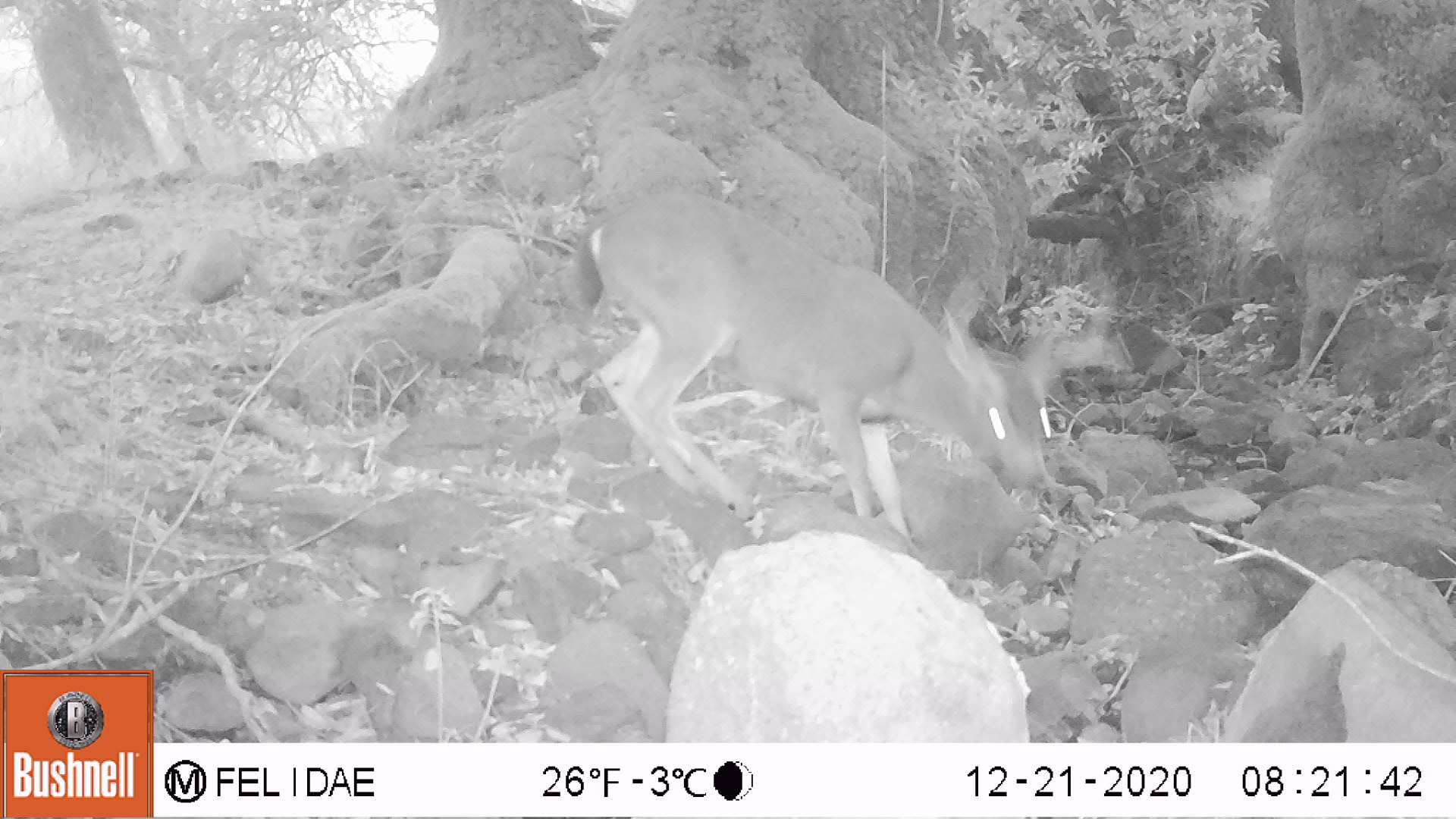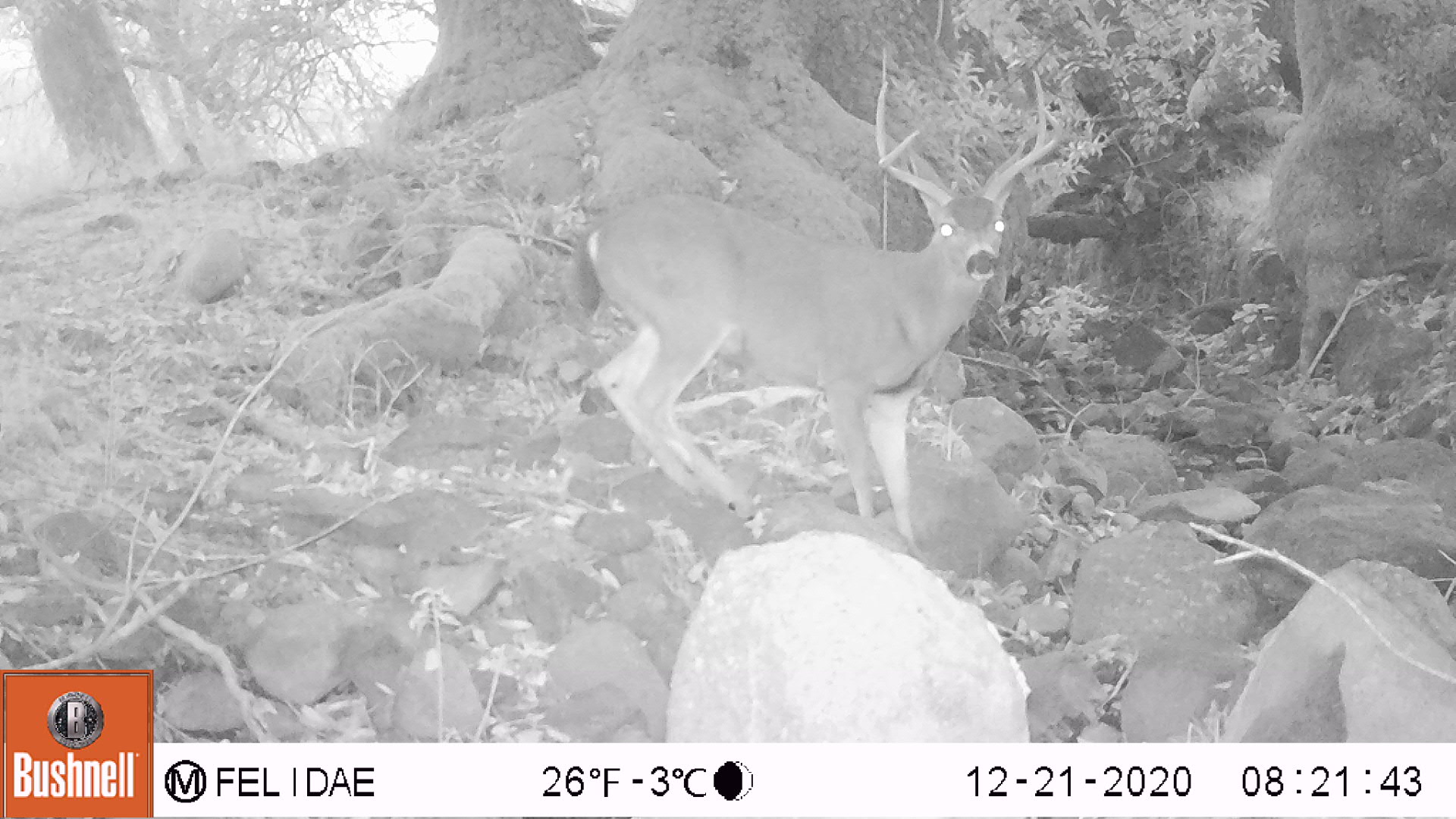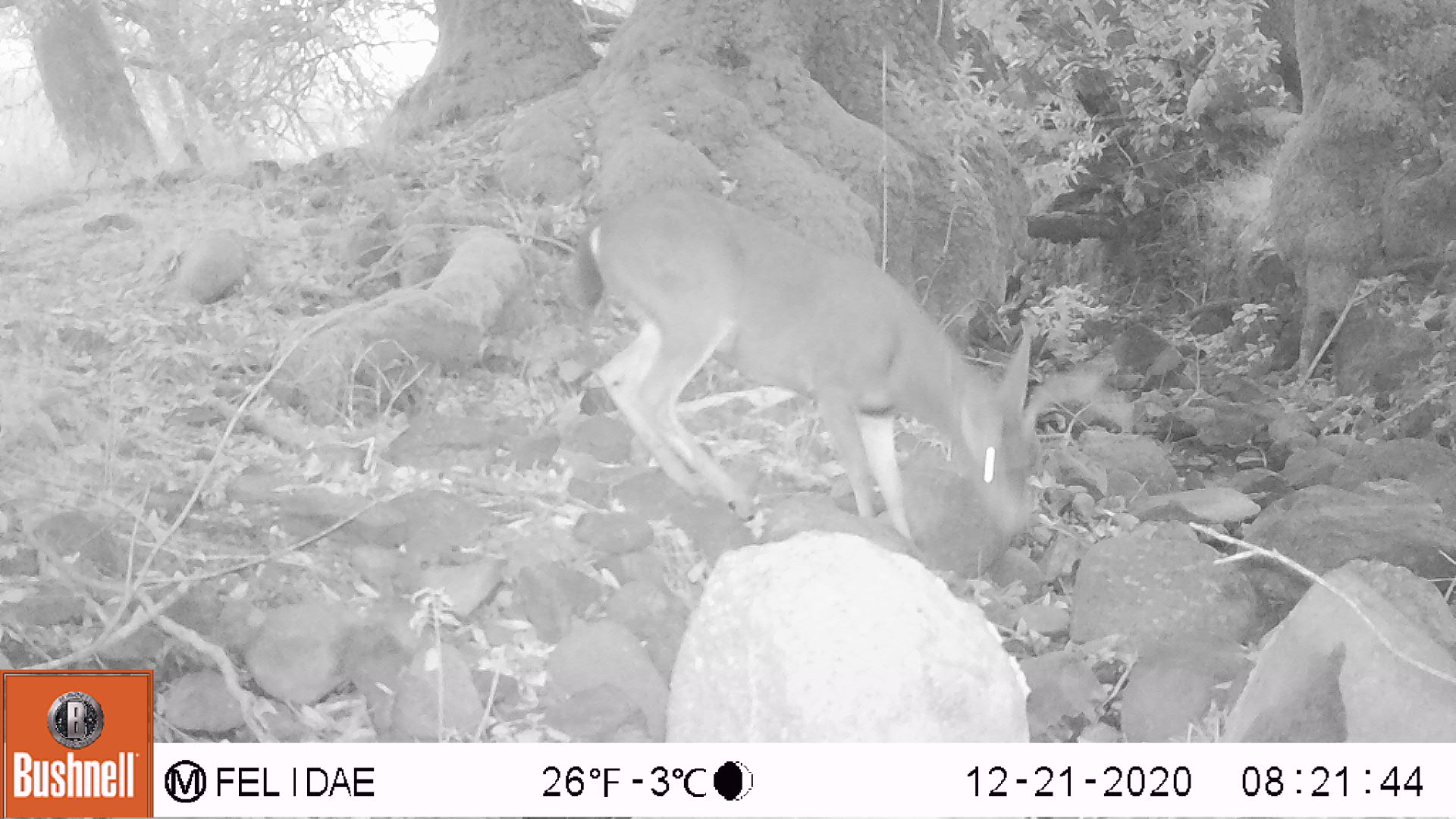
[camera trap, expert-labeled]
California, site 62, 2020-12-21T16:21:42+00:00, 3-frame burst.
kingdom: Animalia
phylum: Chordata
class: Mammalia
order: Artiodactyla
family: Cervidae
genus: Odocoileus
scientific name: Odocoileus hemionus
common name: mule deer